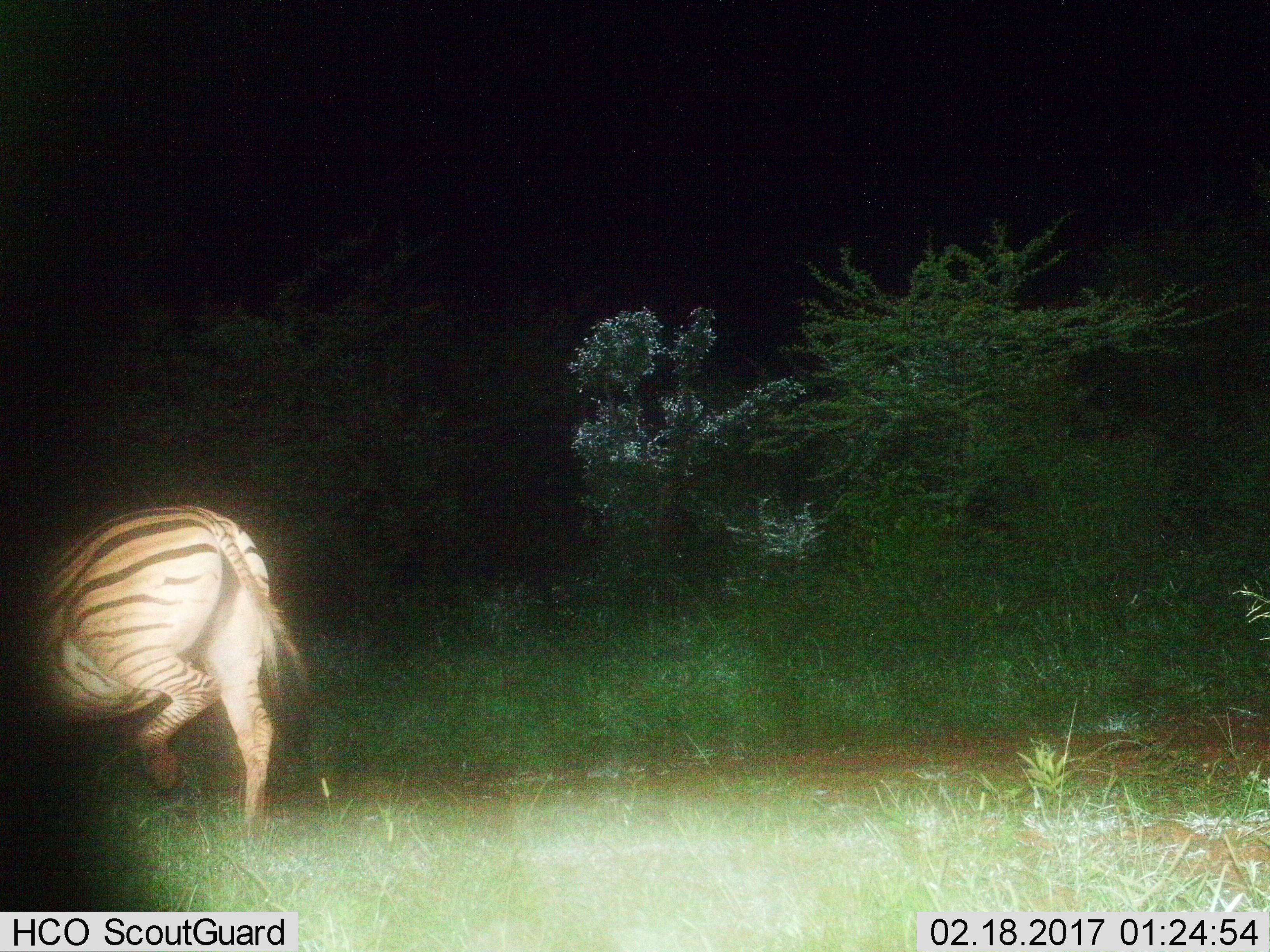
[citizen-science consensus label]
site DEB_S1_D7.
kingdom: Animalia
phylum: Chordata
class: Mammalia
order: Perissodactyla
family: Equidae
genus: Equus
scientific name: Equus quagga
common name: plains zebra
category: zebraplains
Zebraplains (plains zebra) (Equus quagga), count 1. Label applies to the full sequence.